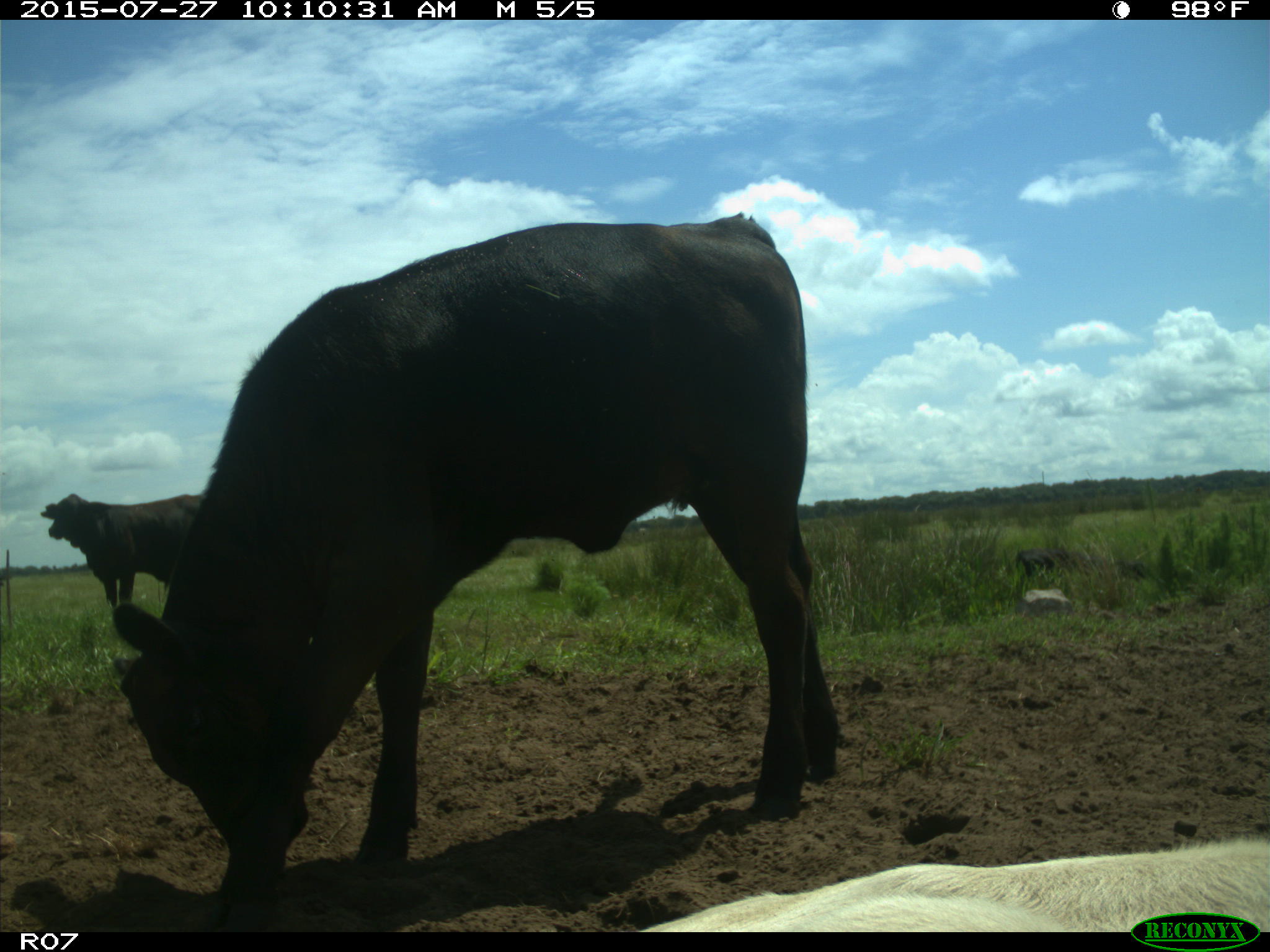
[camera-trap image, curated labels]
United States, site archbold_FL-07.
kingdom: Animalia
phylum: Chordata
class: Mammalia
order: Artiodactyla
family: Bovidae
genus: Bos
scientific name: Bos taurus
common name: domestic cow